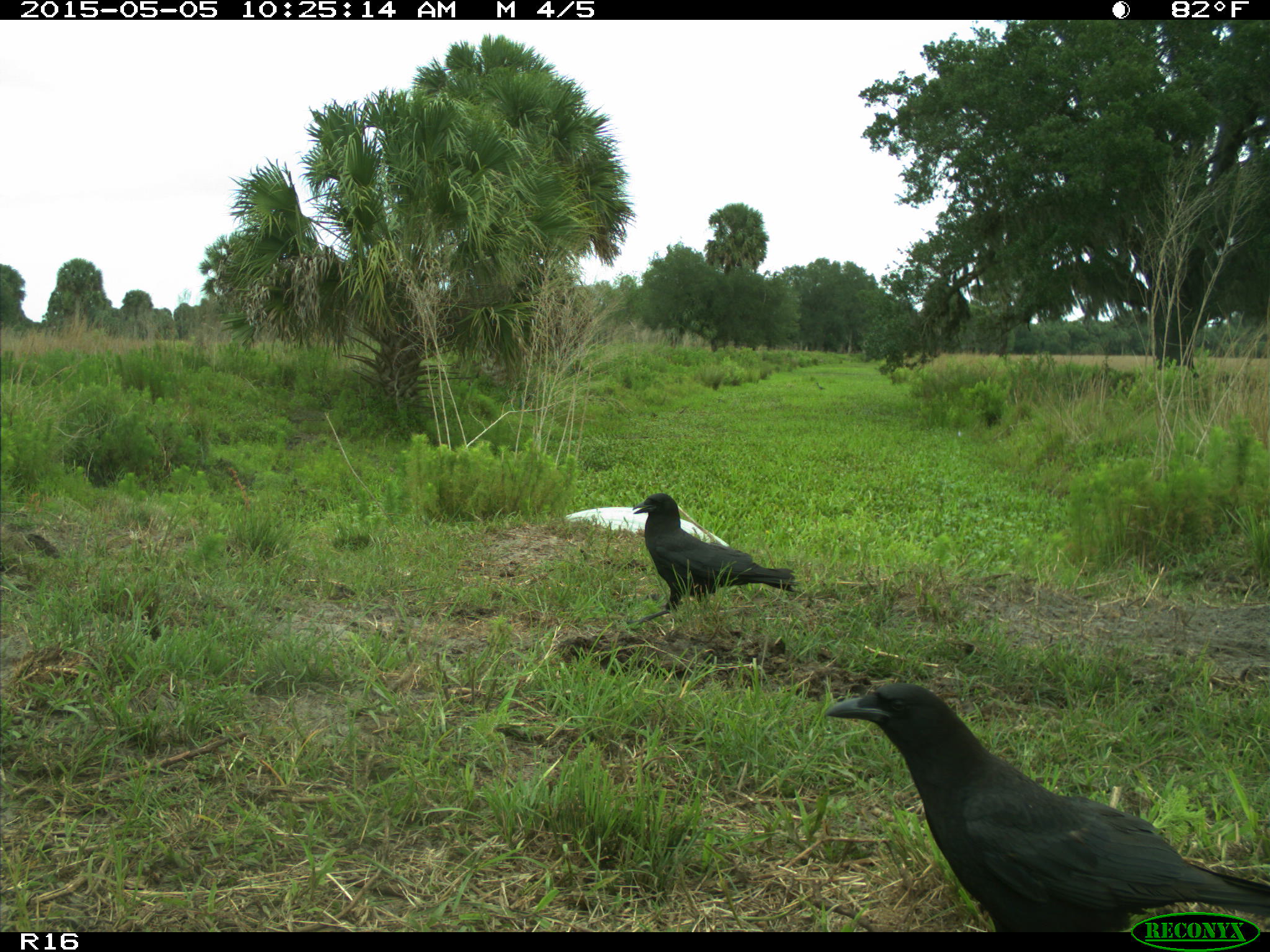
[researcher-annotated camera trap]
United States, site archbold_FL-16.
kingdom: Animalia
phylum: Chordata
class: Mammalia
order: Artiodactyla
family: Bovidae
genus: Bos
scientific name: Bos taurus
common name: domestic cow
Bos taurus (domestic cow).